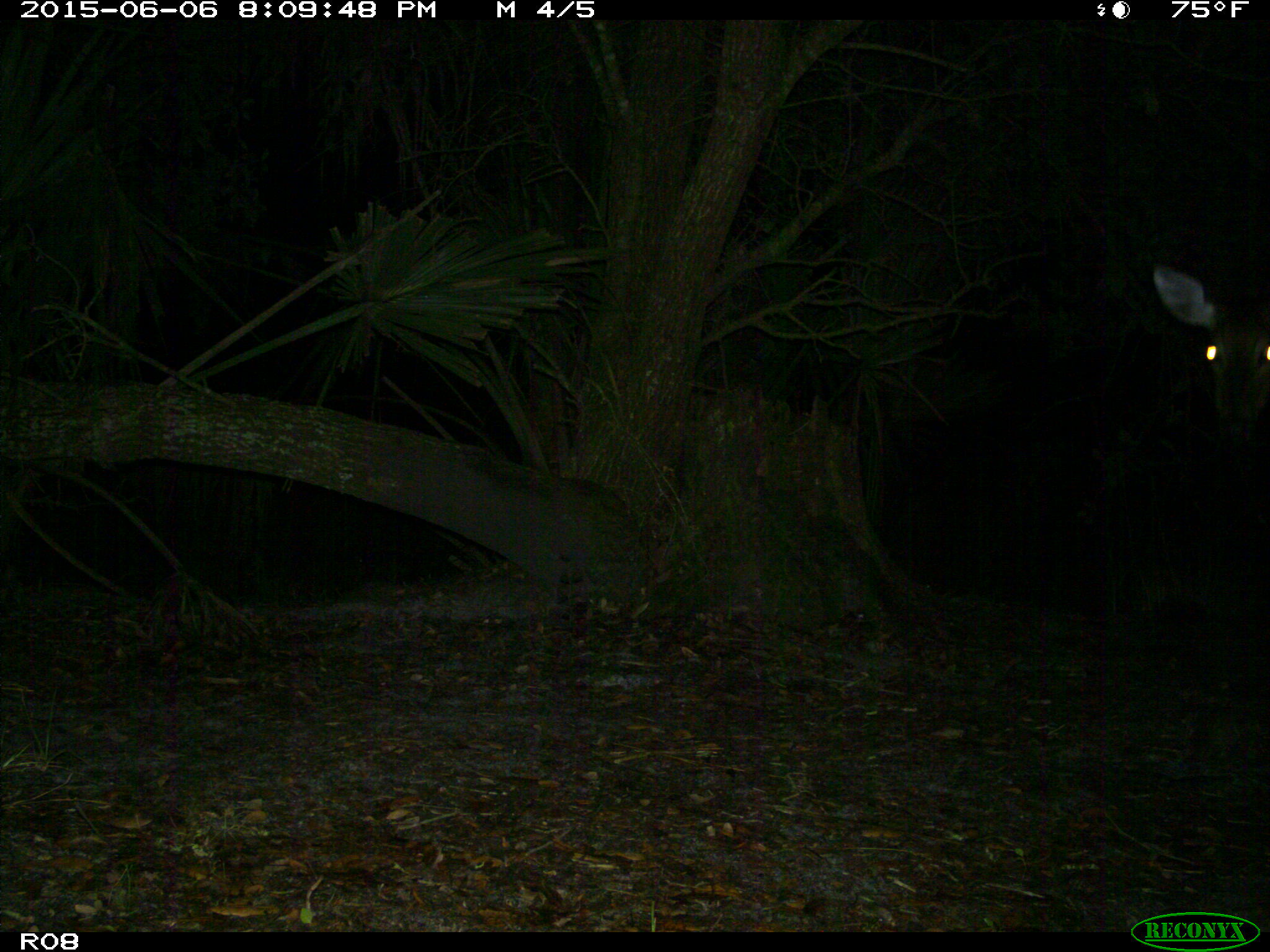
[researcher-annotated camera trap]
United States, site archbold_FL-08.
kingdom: Animalia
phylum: Chordata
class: Mammalia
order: Artiodactyla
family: Cervidae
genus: Odocoileus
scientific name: Odocoileus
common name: deer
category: unidentified deer